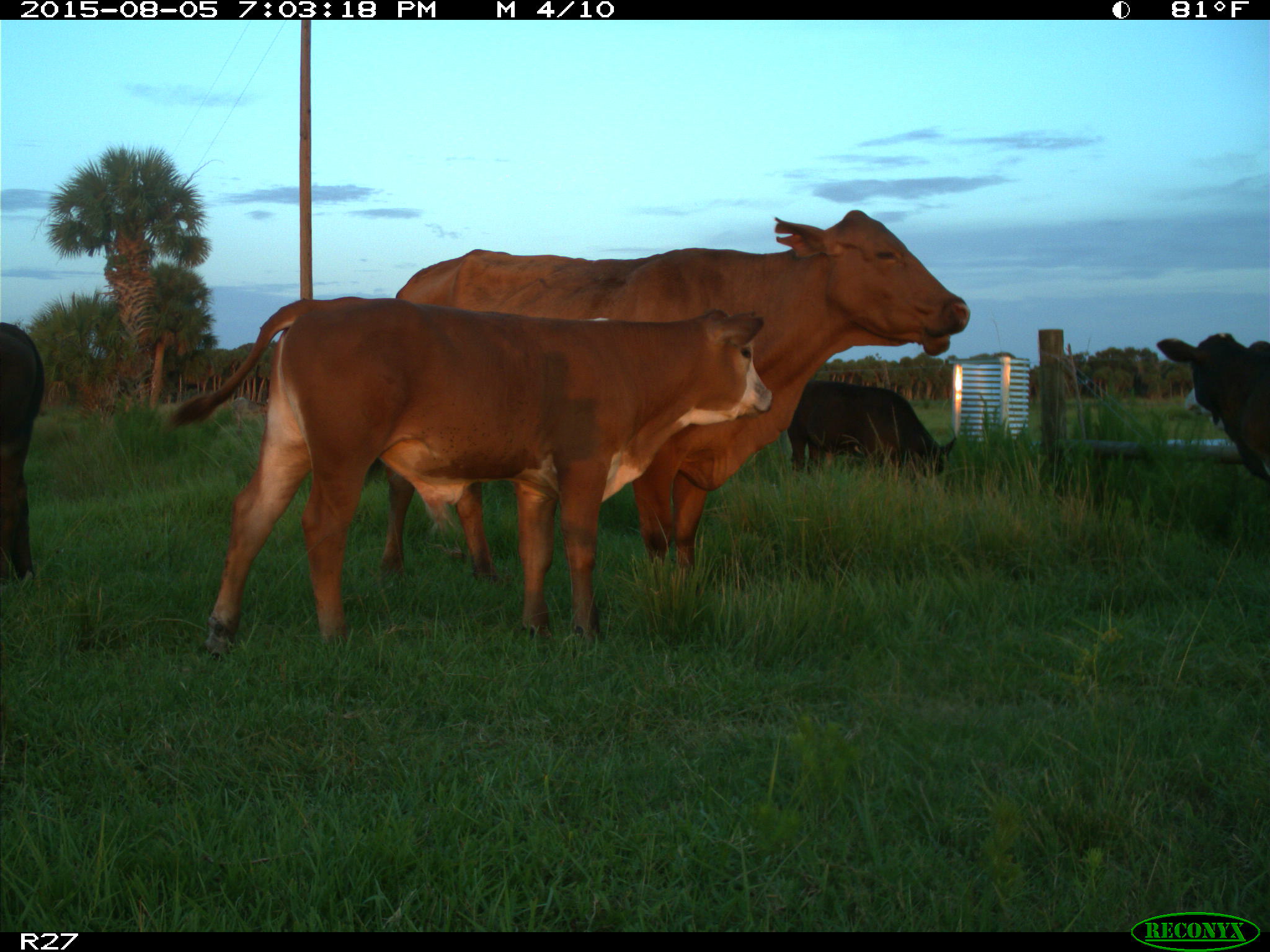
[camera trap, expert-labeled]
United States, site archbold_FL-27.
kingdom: Animalia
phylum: Chordata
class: Mammalia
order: Artiodactyla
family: Bovidae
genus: Bos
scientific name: Bos taurus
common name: domestic cow